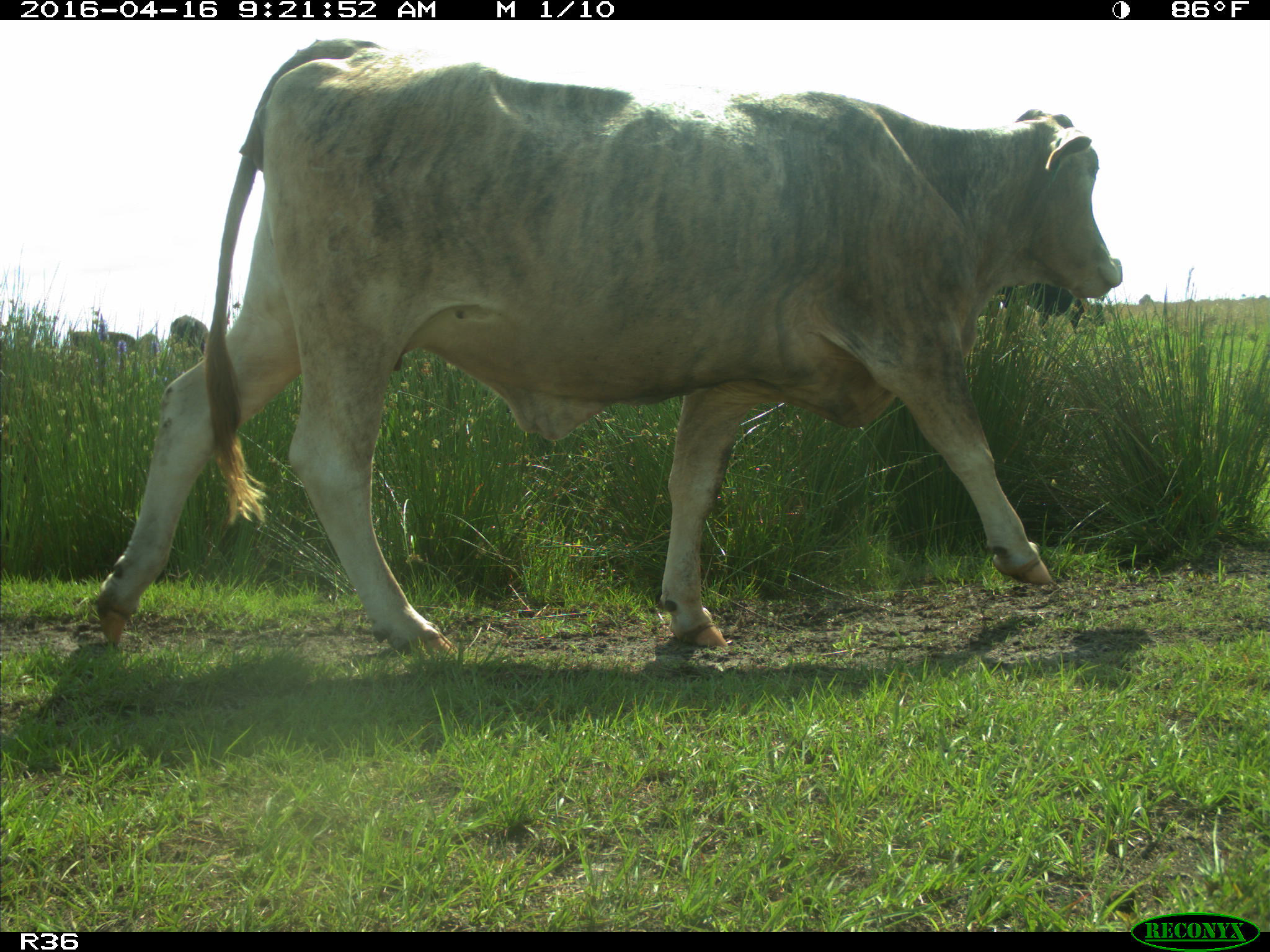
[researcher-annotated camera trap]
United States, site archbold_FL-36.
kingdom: Animalia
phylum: Chordata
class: Mammalia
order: Artiodactyla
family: Bovidae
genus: Bos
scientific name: Bos taurus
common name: domestic cow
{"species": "Bos taurus (domestic cow)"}